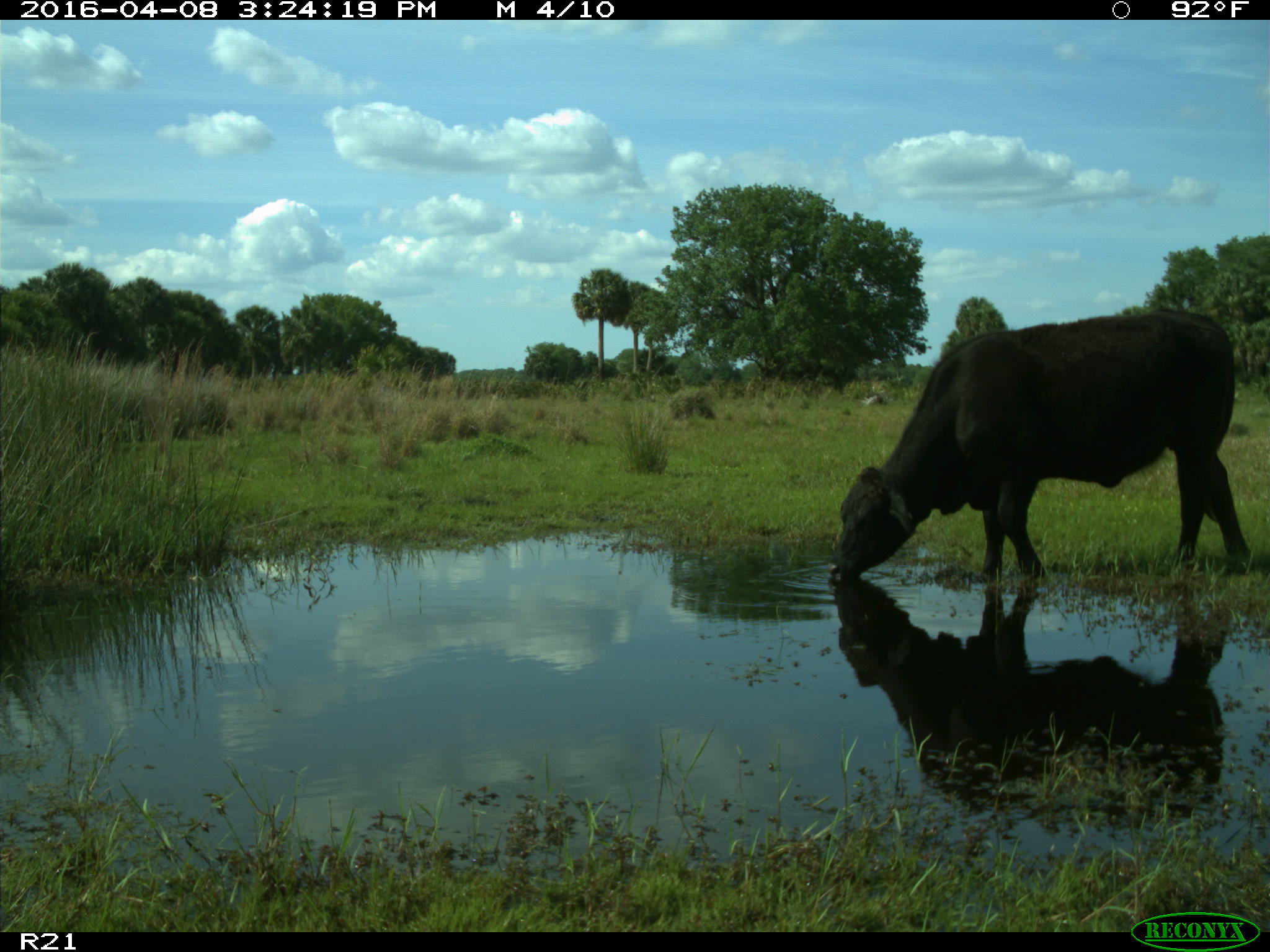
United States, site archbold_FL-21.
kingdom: Animalia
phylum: Chordata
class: Mammalia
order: Artiodactyla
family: Bovidae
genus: Bos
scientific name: Bos taurus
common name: domestic cow